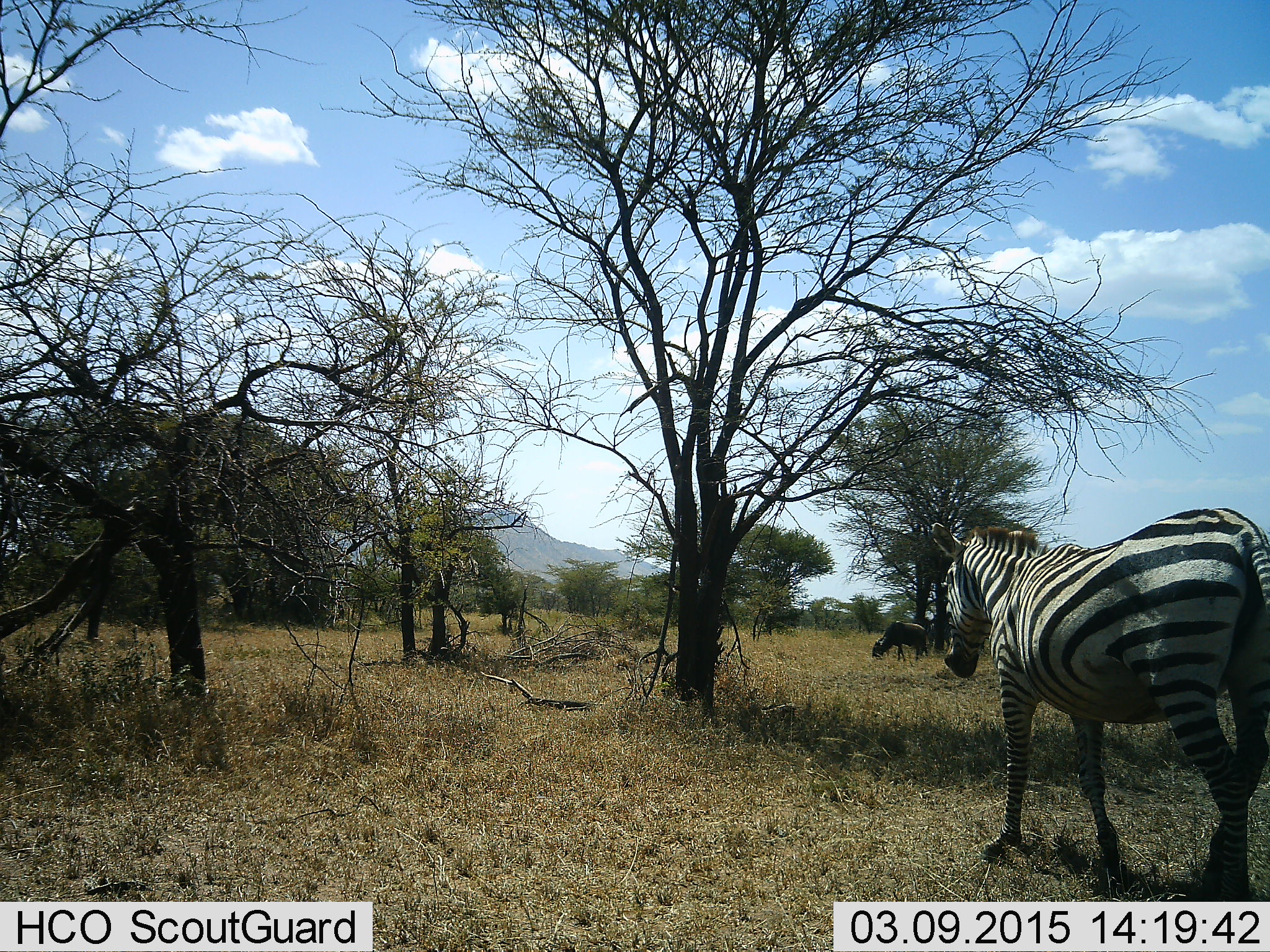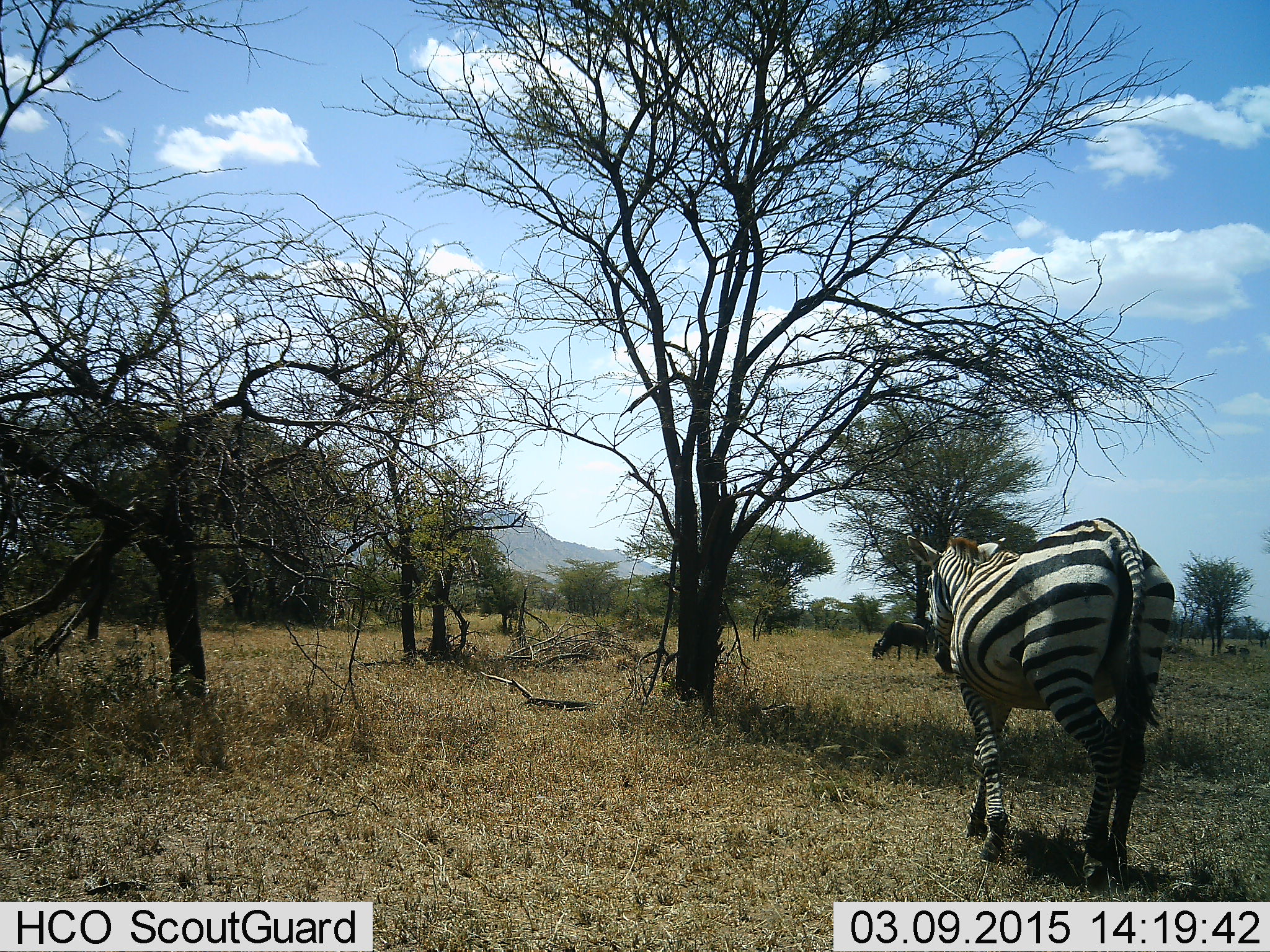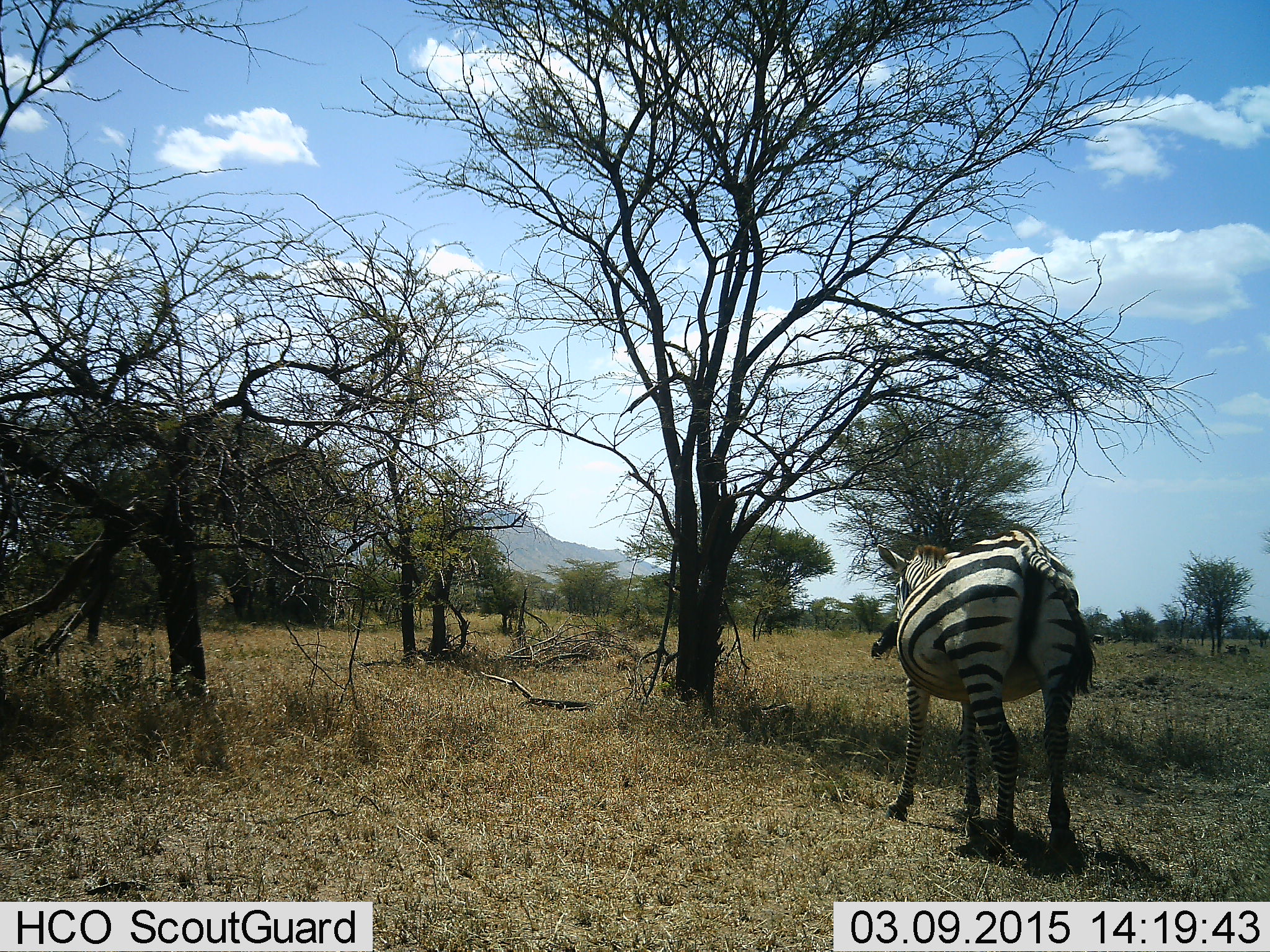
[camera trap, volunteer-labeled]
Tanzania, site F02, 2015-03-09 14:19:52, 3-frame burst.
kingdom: Animalia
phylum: Chordata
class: Mammalia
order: Artiodactyla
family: Bovidae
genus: Connochaetes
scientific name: Connochaetes taurinus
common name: blue wildebeest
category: wildebeest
Wildebeest (blue wildebeest) (Connochaetes taurinus), count 1. Behavior (volunteer vote fractions): standing 30%, resting 0%, moving 0%, interacting 0%. Young present (vote fraction): 0%. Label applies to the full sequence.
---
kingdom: Animalia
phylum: Chordata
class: Mammalia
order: Perissodactyla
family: Equidae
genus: Equus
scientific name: Equus quagga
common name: plains zebra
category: zebra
Zebra (plains zebra) (Equus quagga), count 1. Behavior (volunteer vote fractions): standing 8%, resting 0%, moving 92%, interacting 0%. Young present (vote fraction): 0%. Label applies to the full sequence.